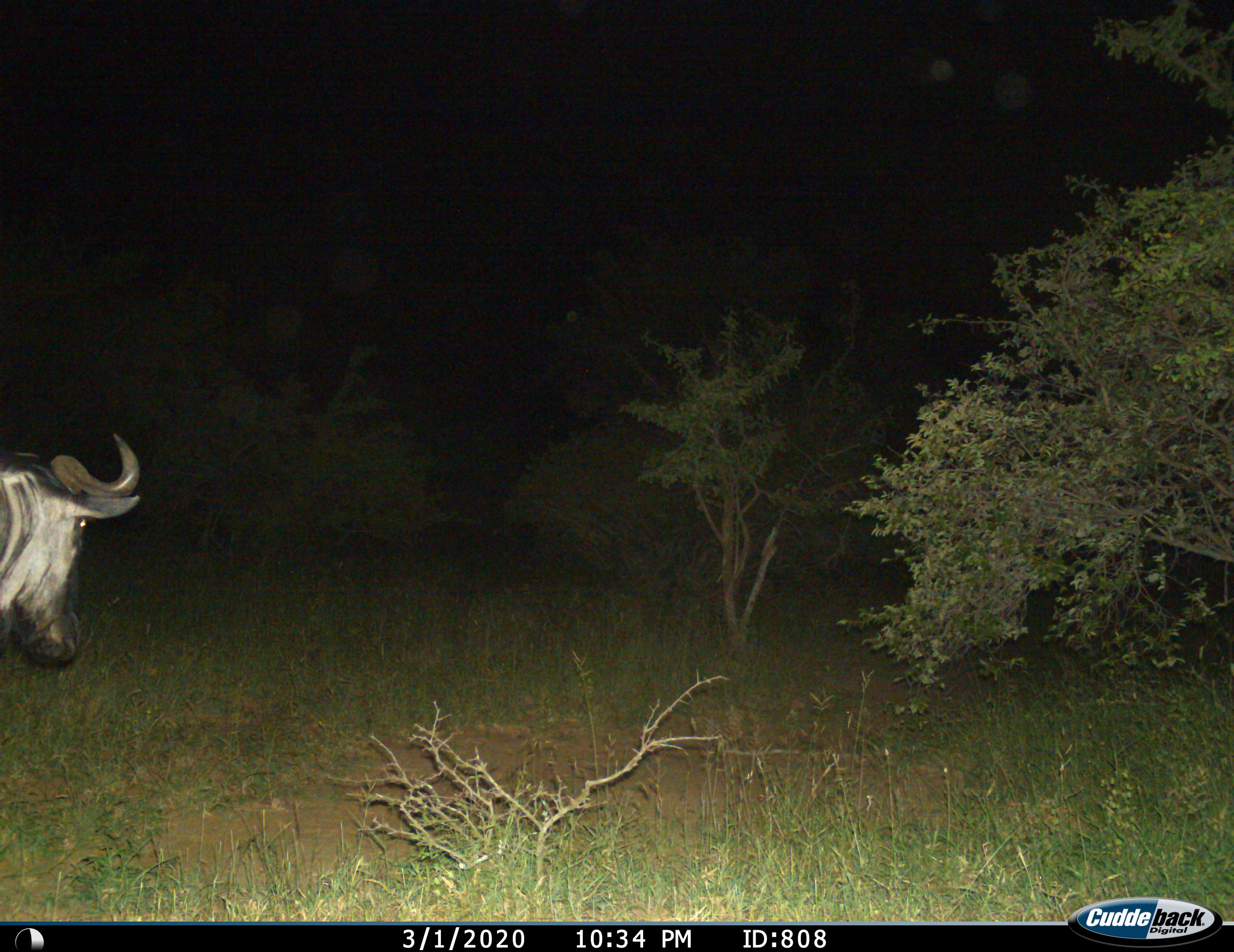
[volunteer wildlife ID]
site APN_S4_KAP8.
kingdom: Animalia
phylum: Chordata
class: Mammalia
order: Artiodactyla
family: Bovidae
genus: Connochaetes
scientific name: Connochaetes taurinus taurinus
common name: blue wildebeest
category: wildebeestblue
Wildebeestblue (blue wildebeest) (Connochaetes taurinus taurinus), count 1. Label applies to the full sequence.